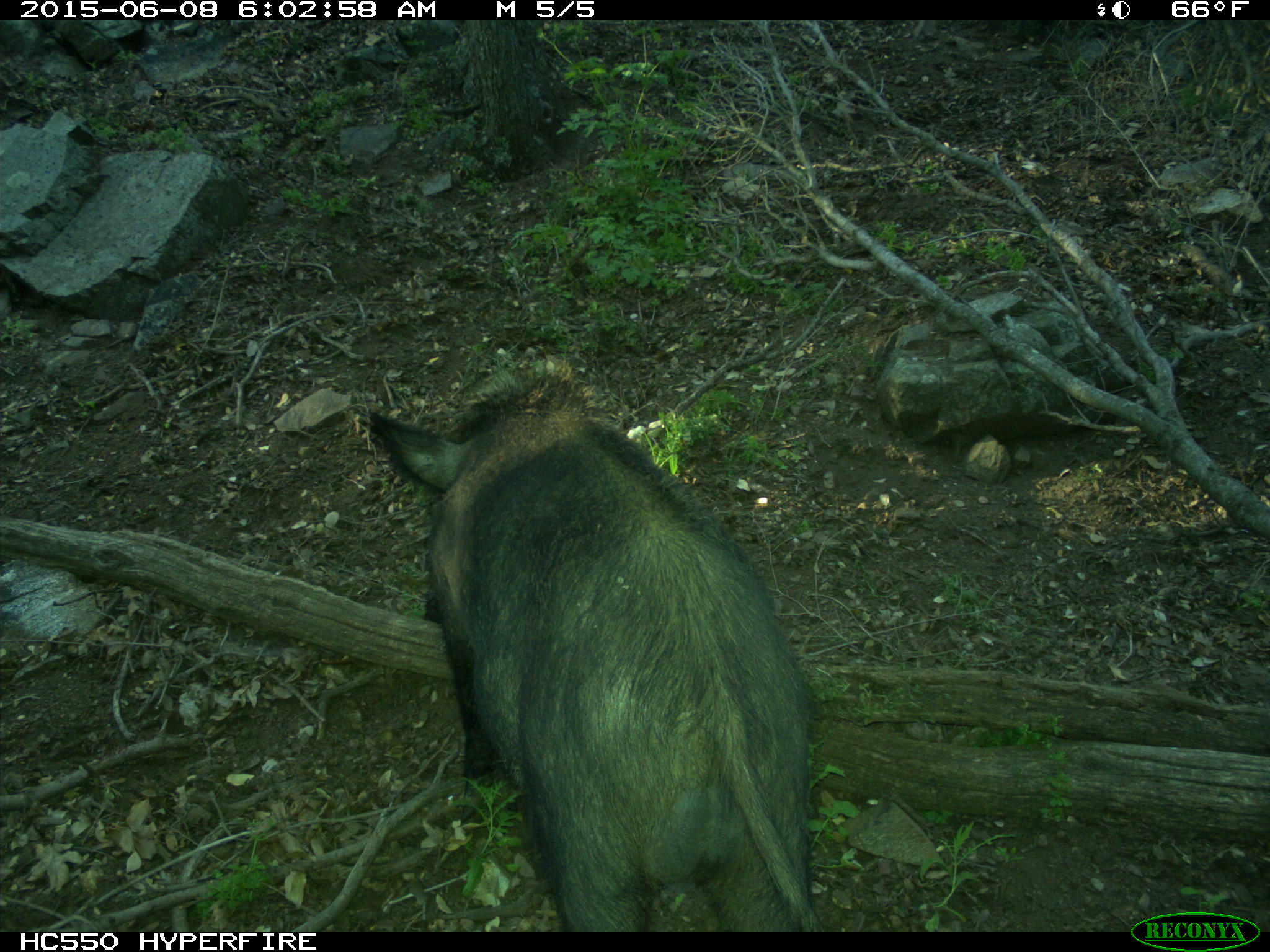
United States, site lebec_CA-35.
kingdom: Animalia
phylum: Chordata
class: Mammalia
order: Artiodactyla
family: Suidae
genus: Sus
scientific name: Sus scrofa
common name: wild boar